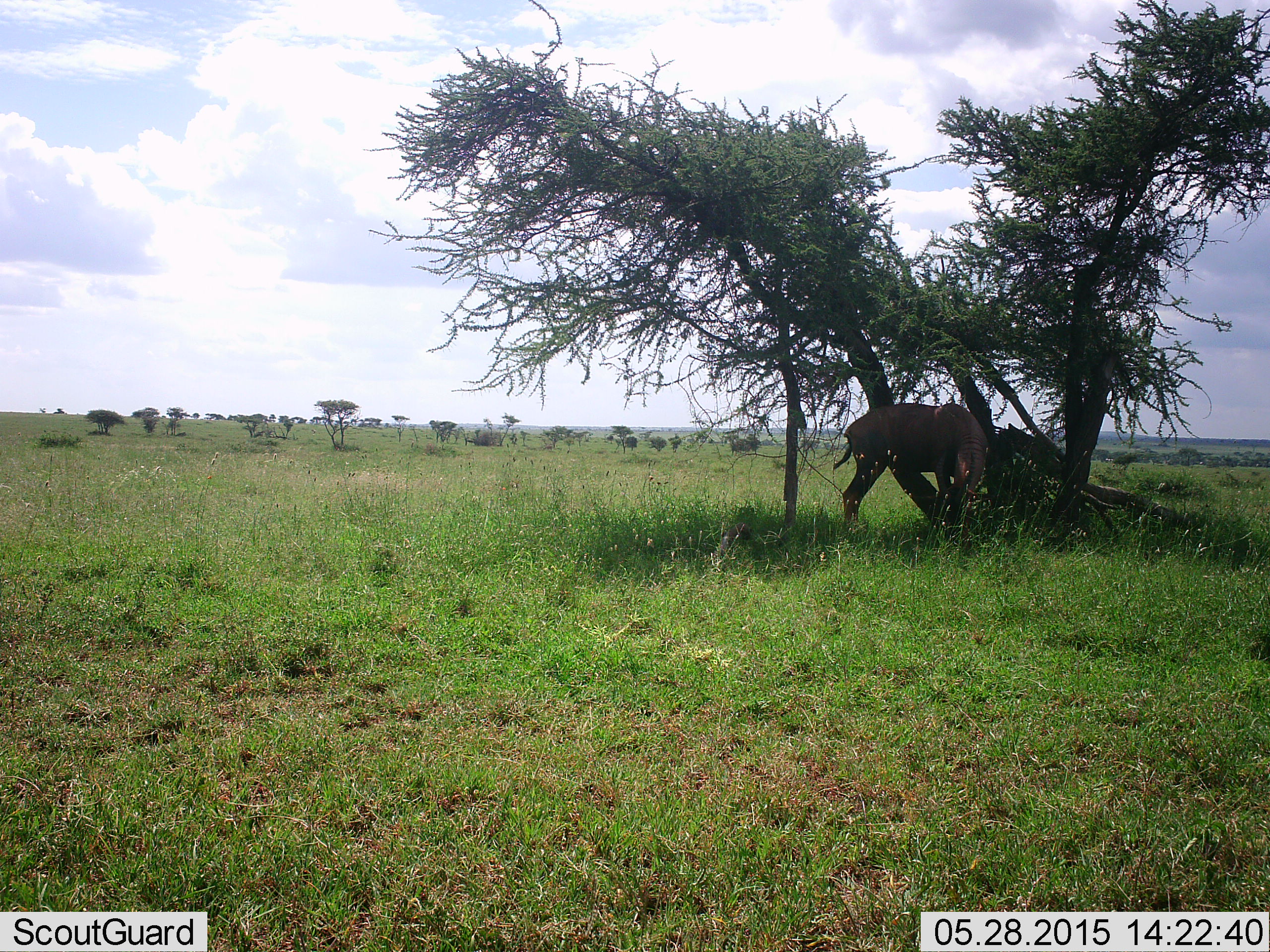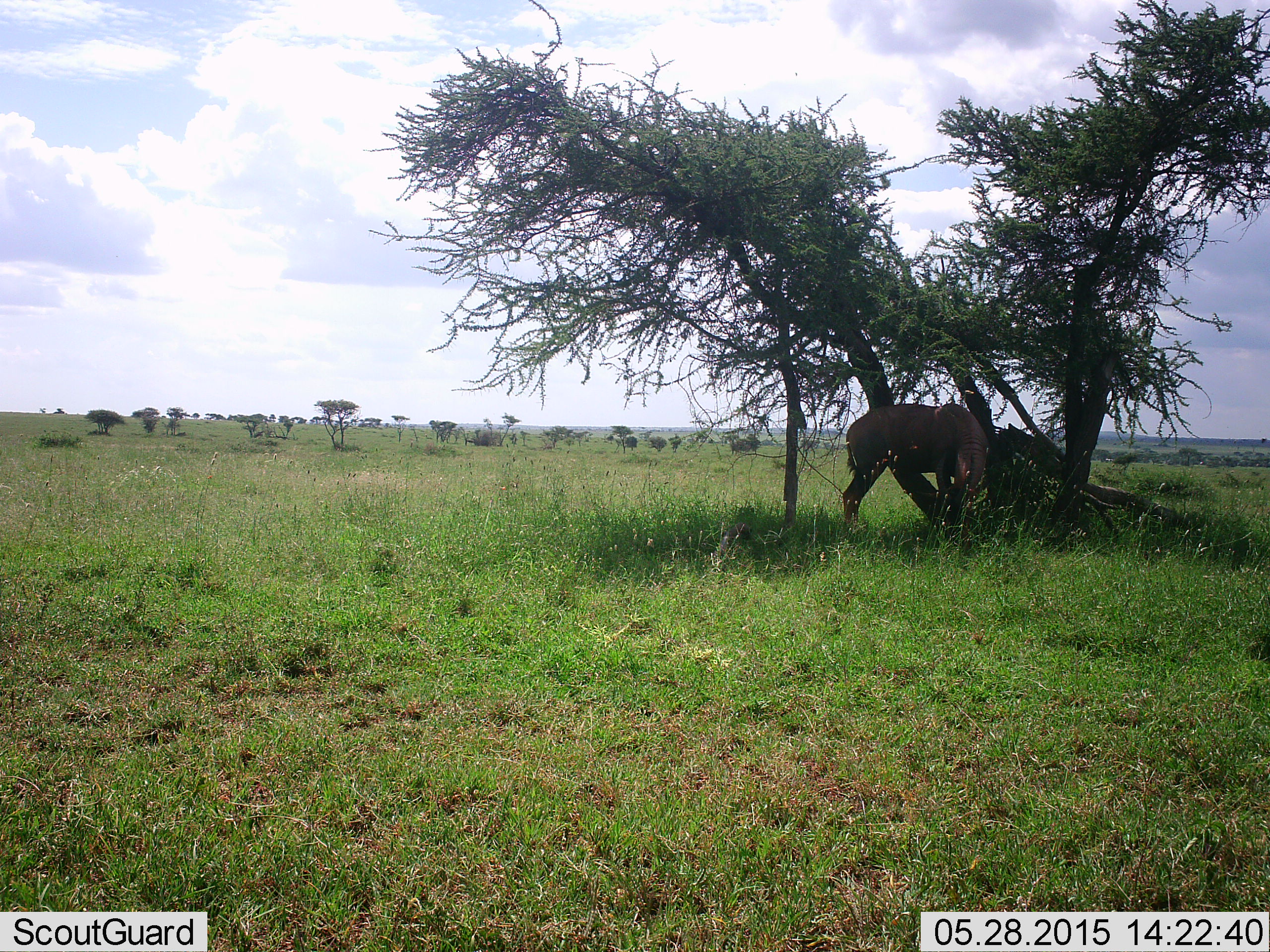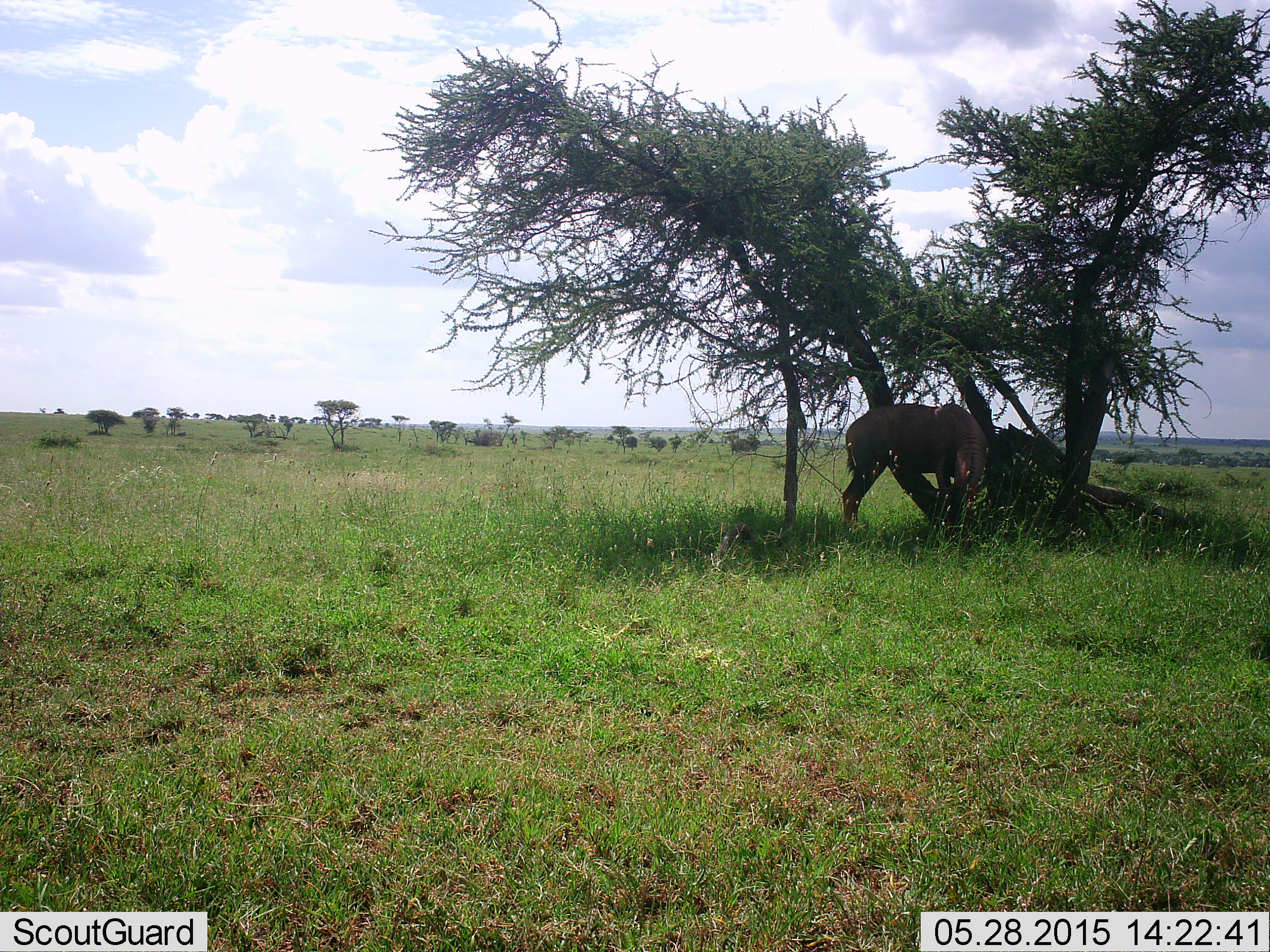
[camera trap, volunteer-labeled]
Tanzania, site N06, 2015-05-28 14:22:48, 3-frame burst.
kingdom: Animalia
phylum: Chordata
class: Mammalia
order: Artiodactyla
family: Bovidae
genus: Damaliscus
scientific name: Damaliscus lunatus jimela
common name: topi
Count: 1.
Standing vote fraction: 75%.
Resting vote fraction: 25%.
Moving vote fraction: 0%.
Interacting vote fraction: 0%.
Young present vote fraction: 0%.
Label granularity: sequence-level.